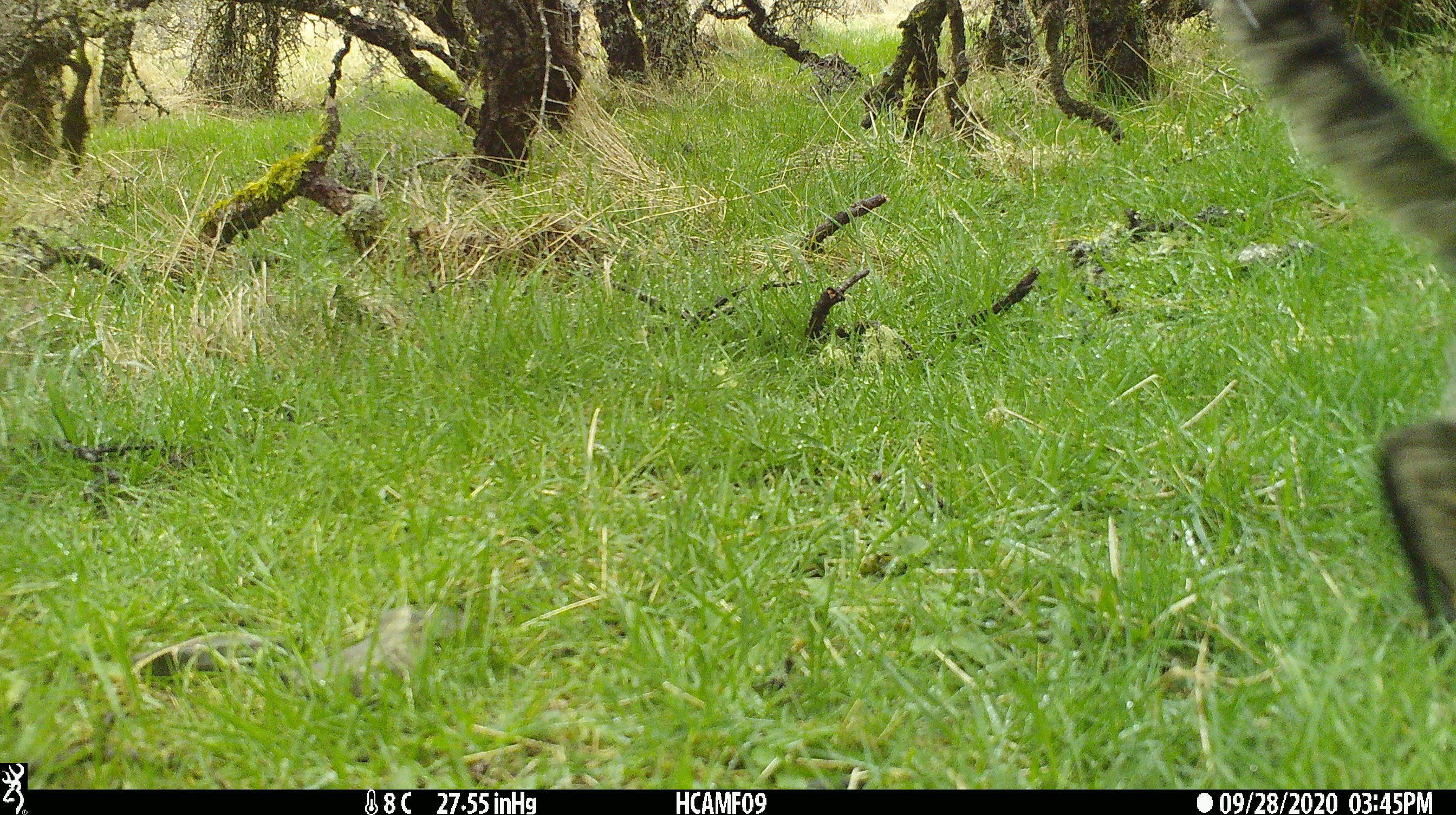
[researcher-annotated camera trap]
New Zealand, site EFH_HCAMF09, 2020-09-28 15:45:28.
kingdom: Animalia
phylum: Chordata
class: Mammalia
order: Carnivora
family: Felidae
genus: Felis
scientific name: Felis catus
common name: domestic cat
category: cat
Cat (domestic cat) (Felis catus).